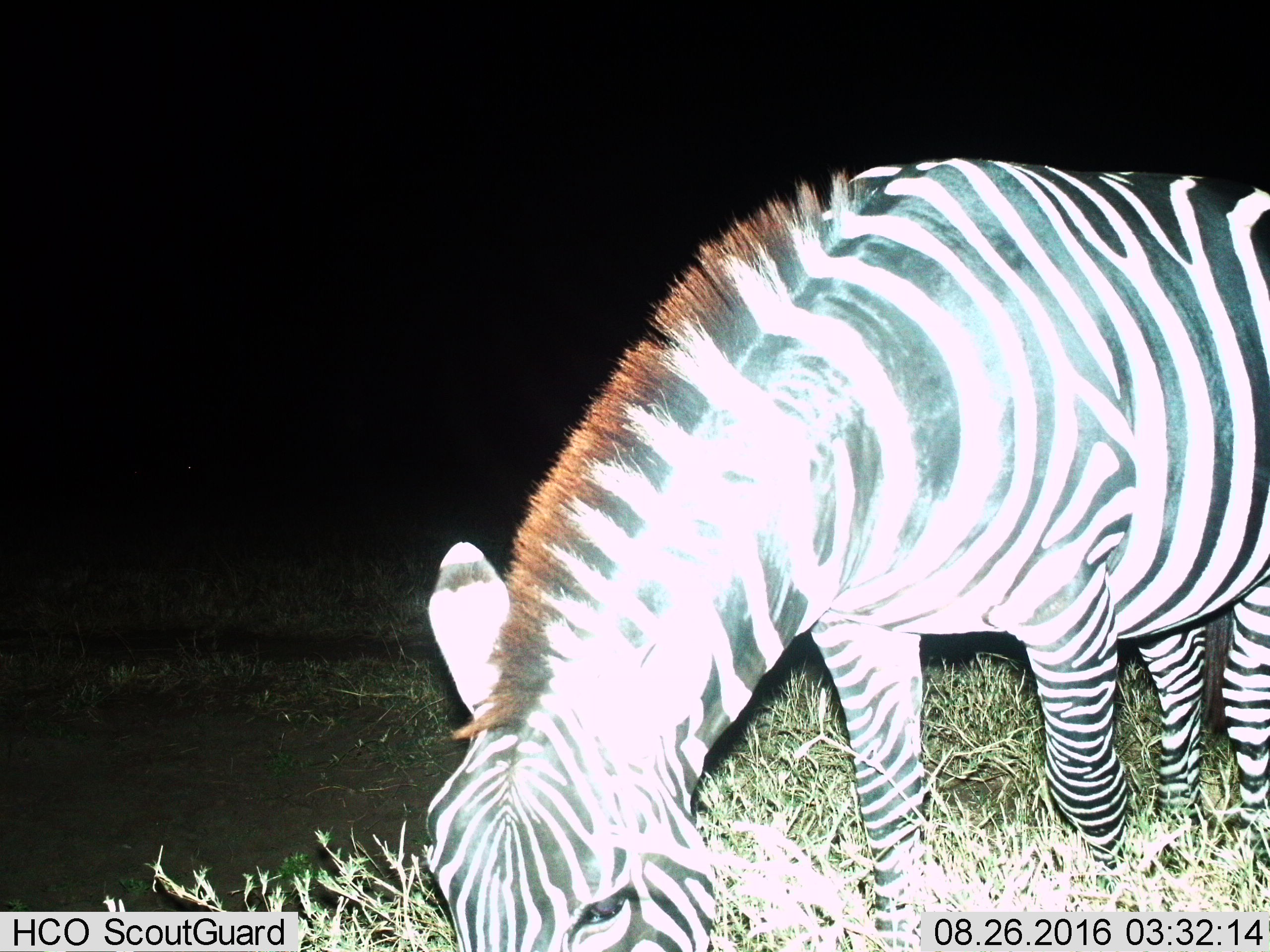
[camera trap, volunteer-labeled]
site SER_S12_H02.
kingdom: Animalia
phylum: Chordata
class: Mammalia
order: Perissodactyla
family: Equidae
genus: Equus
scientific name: Equus quagga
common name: plains zebra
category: zebraplains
Zebraplains (plains zebra) (Equus quagga), count 1. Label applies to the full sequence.